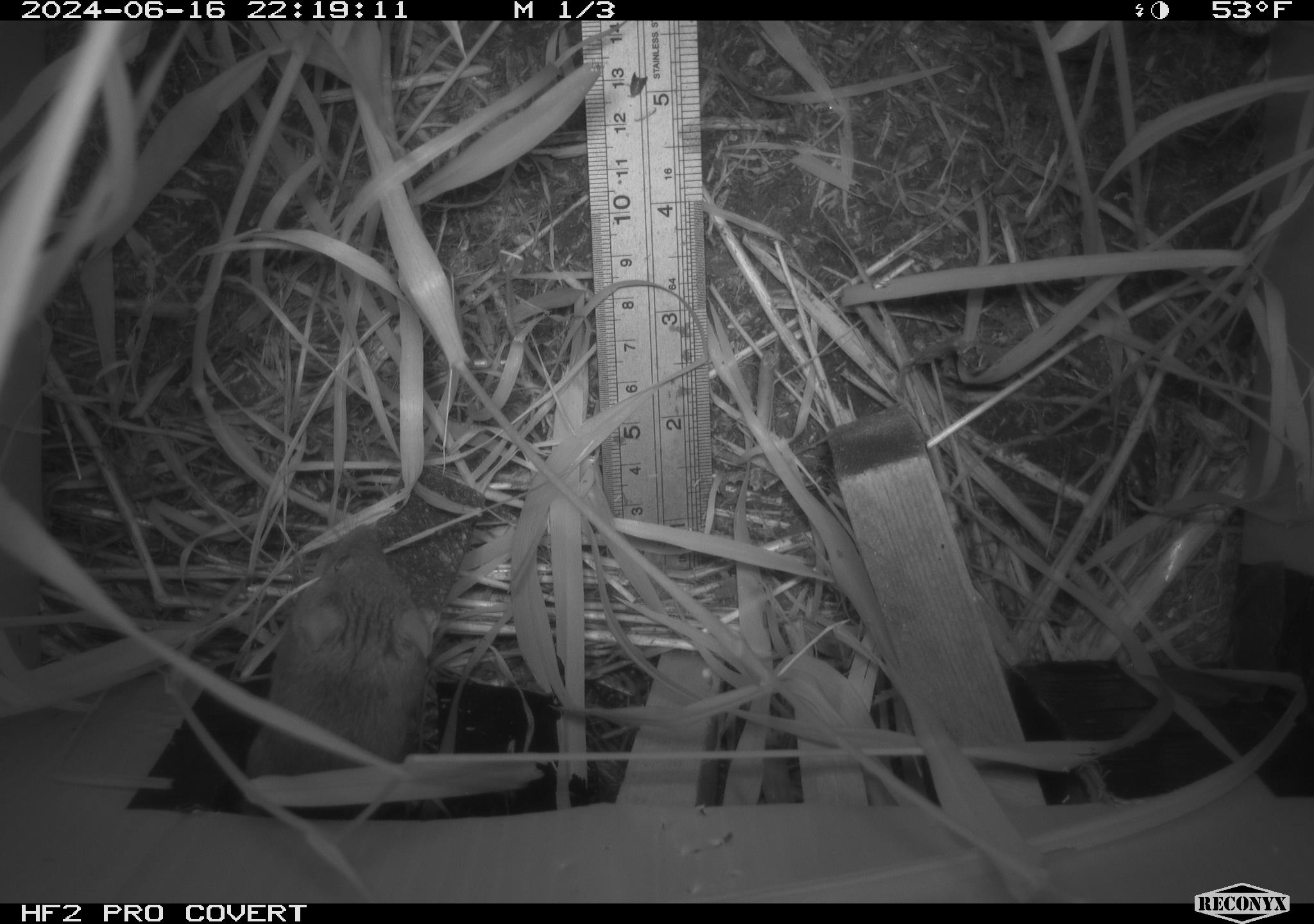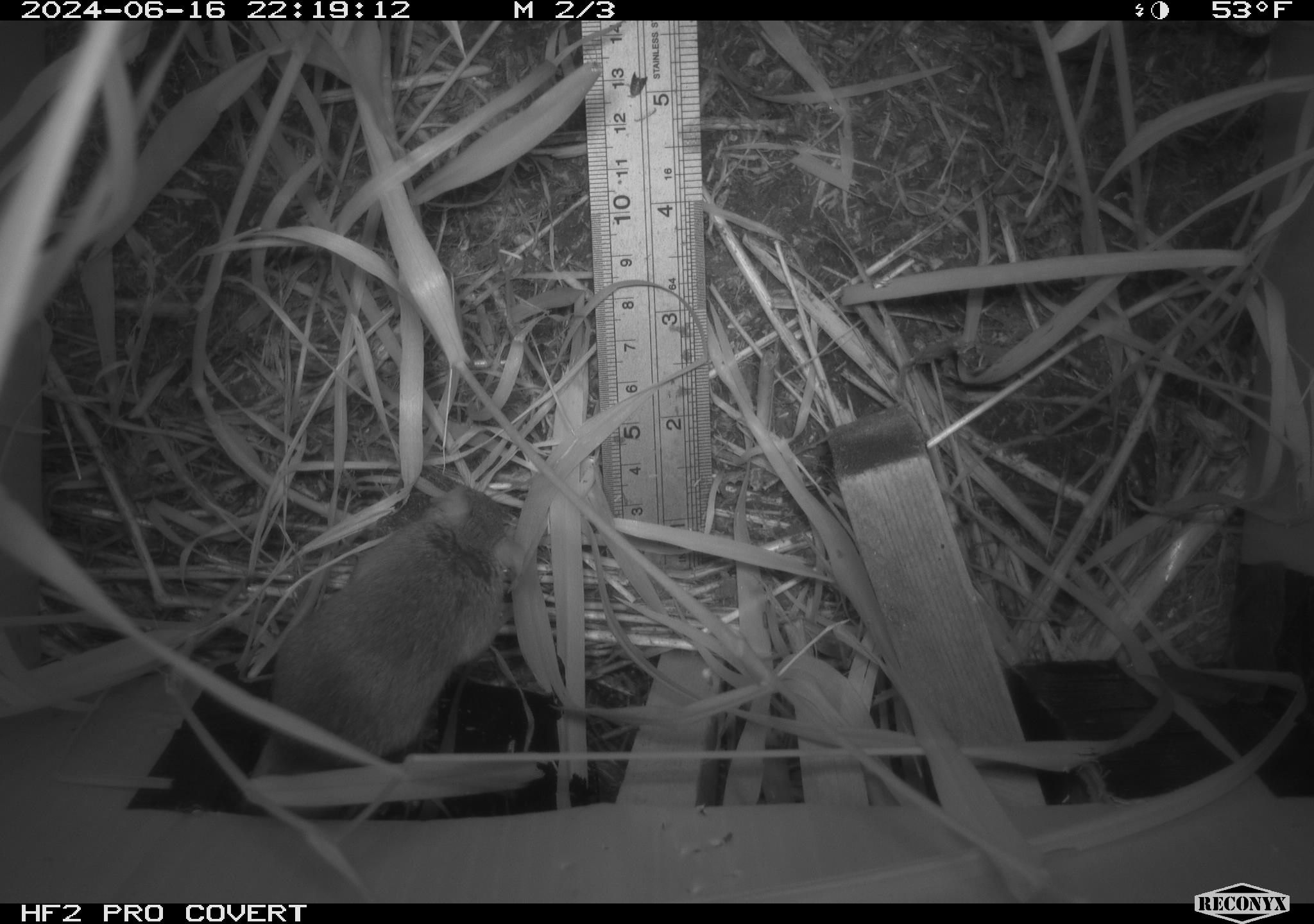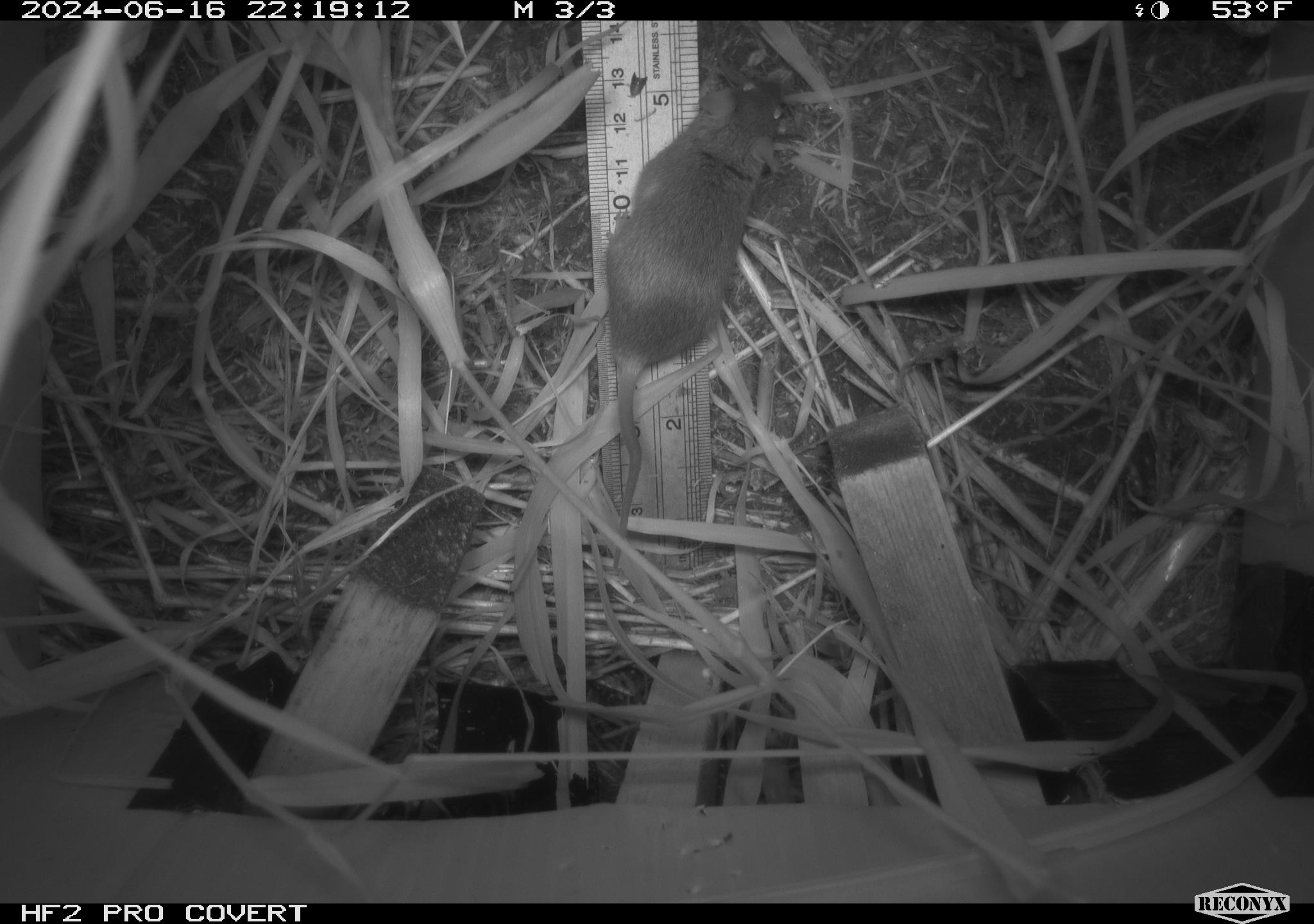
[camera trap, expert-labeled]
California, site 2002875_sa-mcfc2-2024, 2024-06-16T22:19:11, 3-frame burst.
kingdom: Animalia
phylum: Chordata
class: Mammalia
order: Rodentia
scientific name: Rodentia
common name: rodent